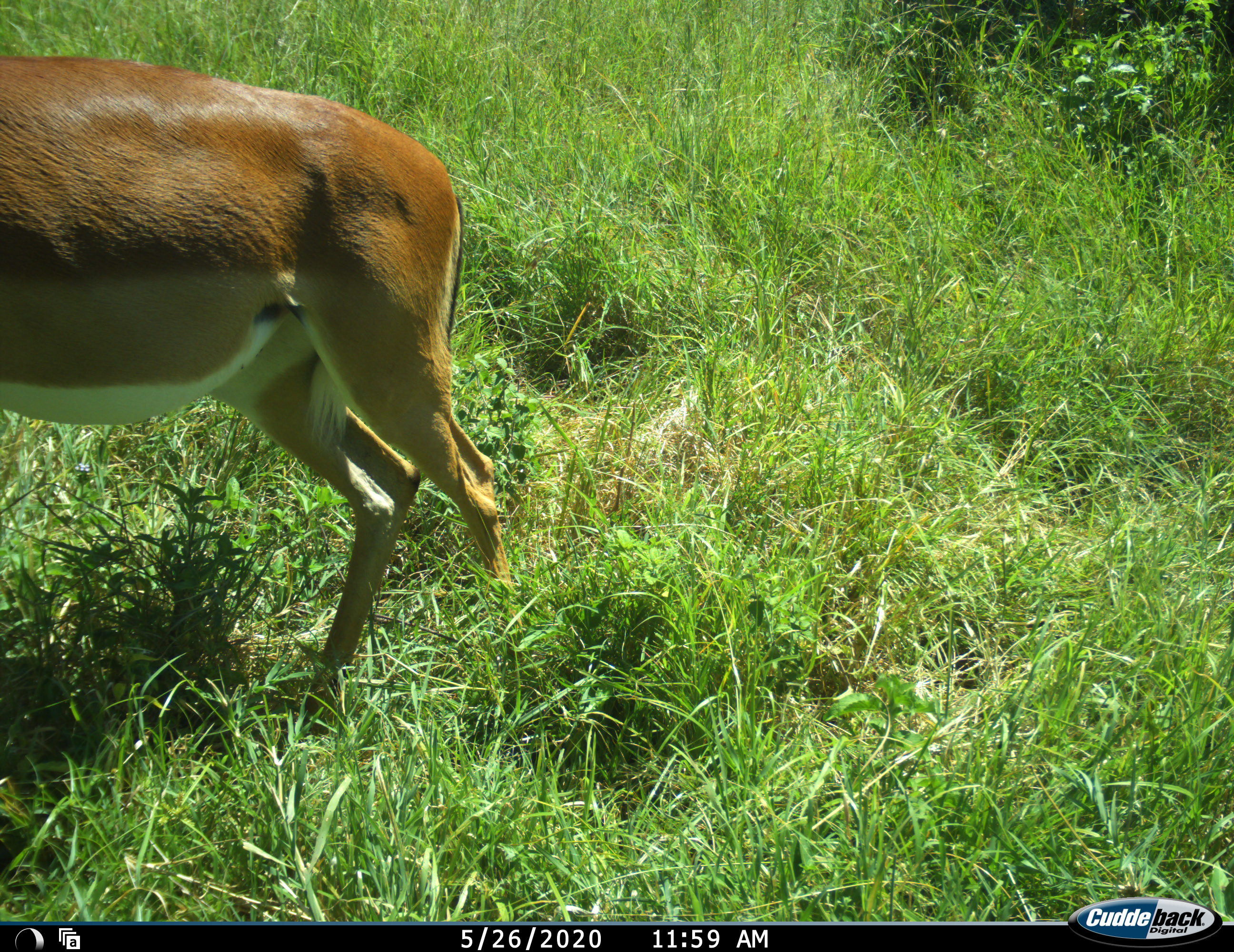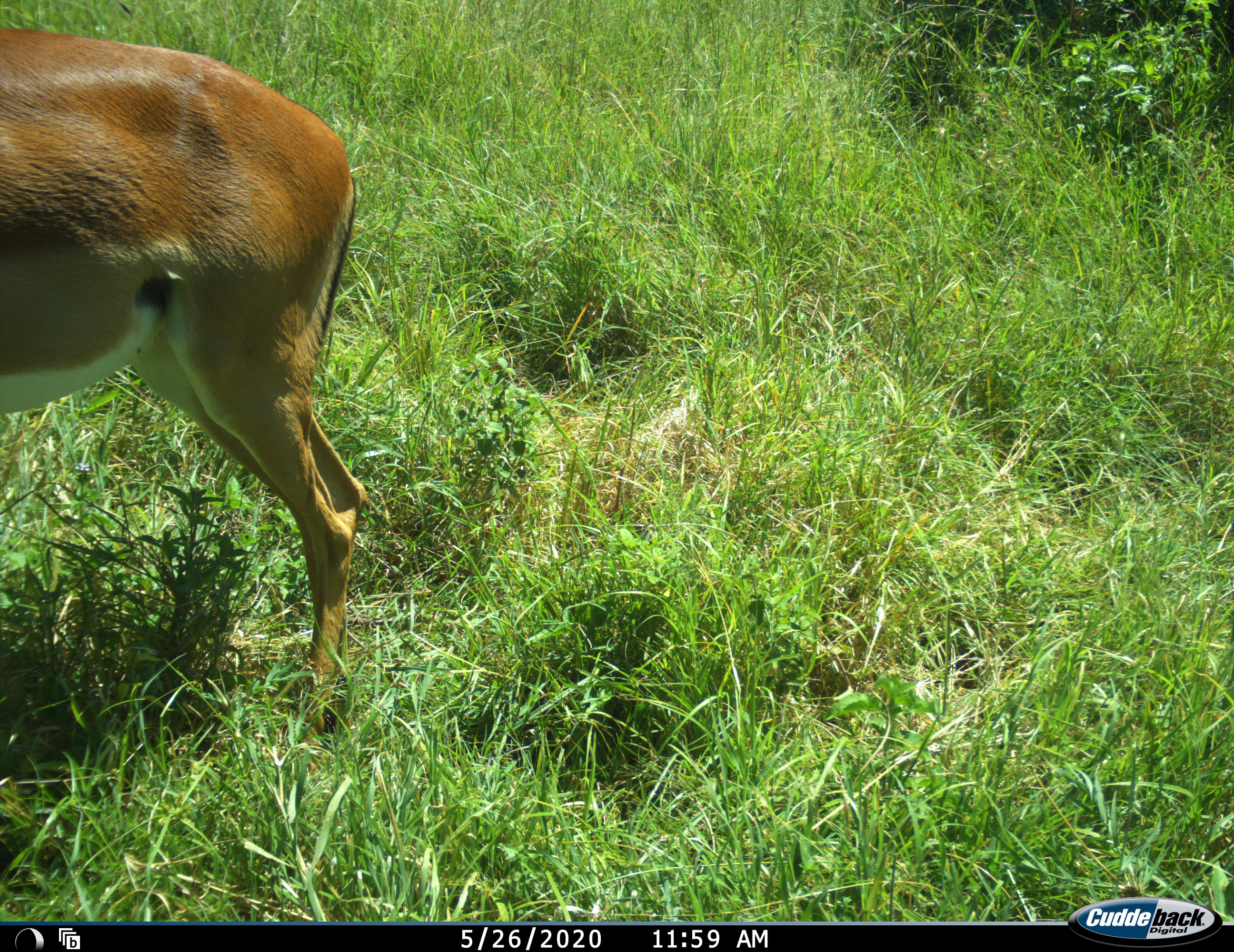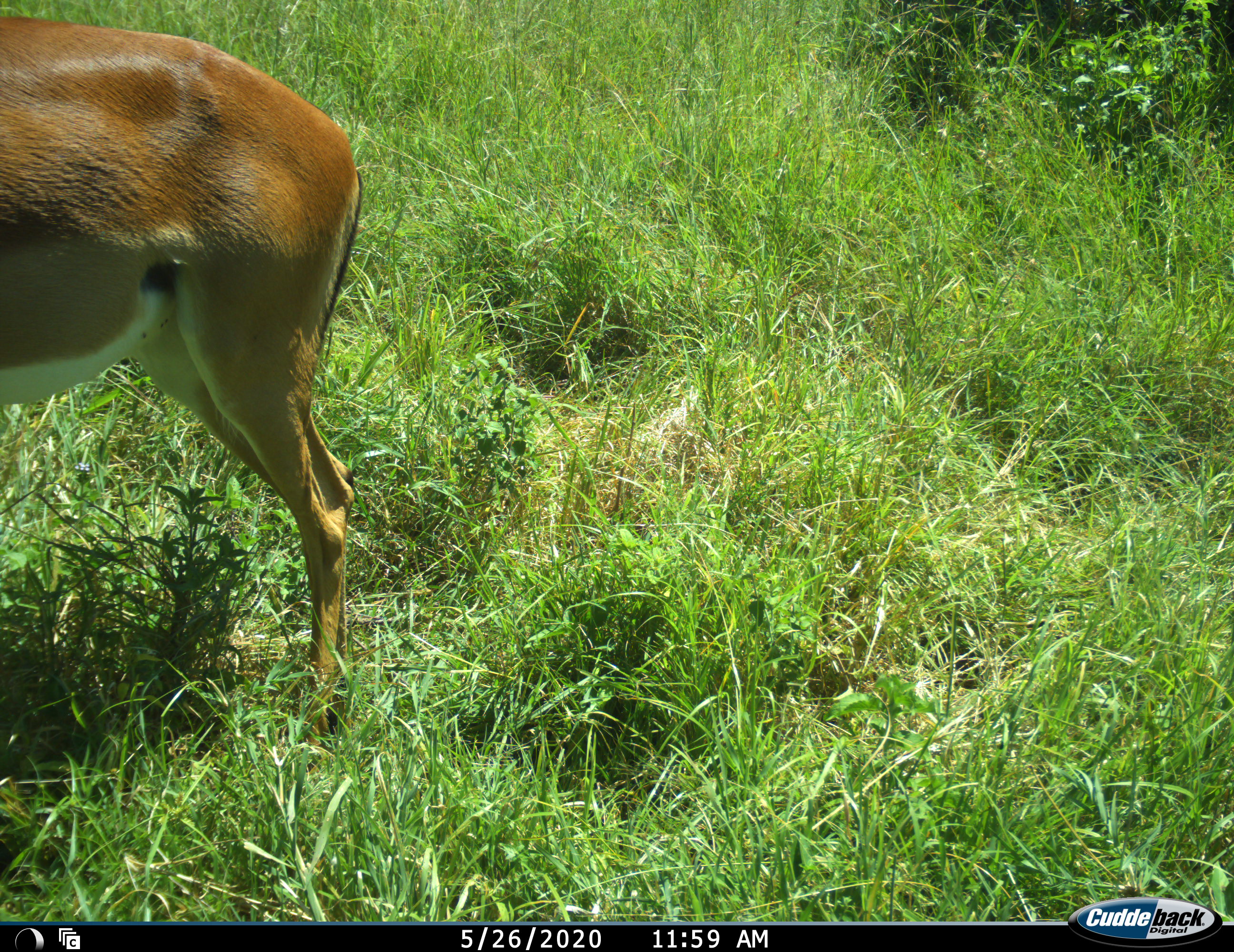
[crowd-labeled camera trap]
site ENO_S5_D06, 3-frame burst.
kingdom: Animalia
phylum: Chordata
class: Mammalia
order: Artiodactyla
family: Bovidae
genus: Aepyceros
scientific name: Aepyceros melampus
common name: impala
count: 1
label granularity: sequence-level